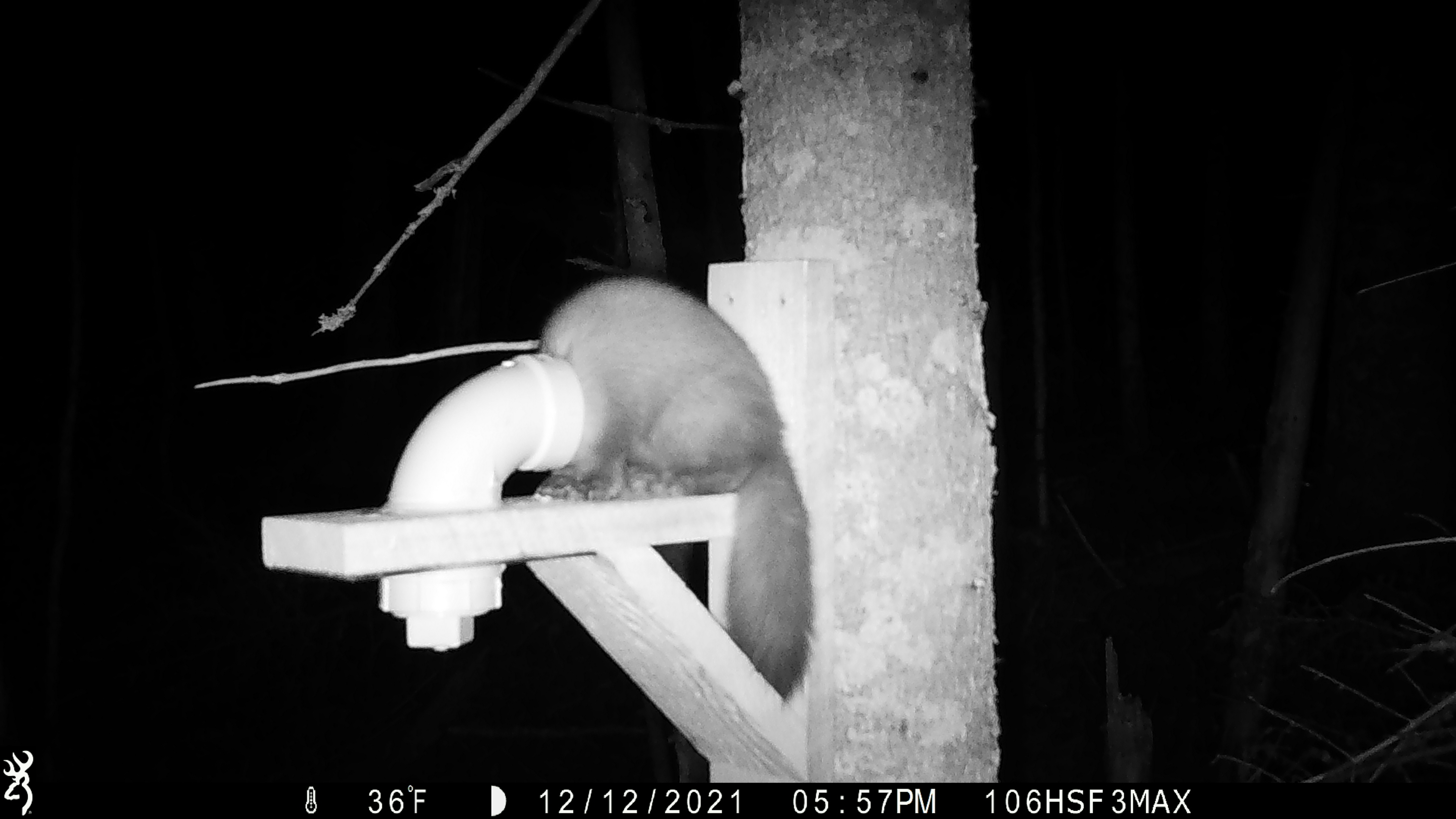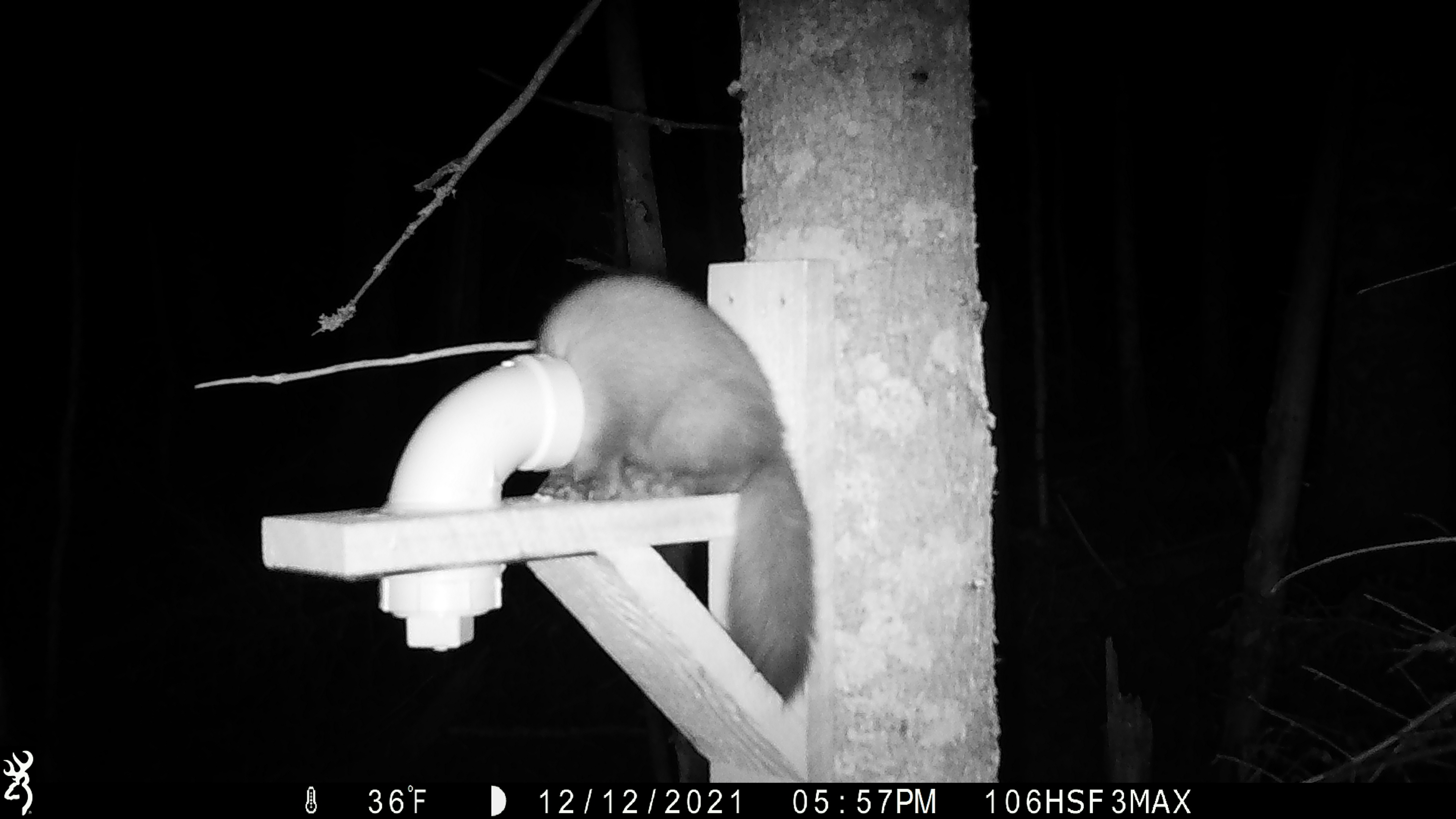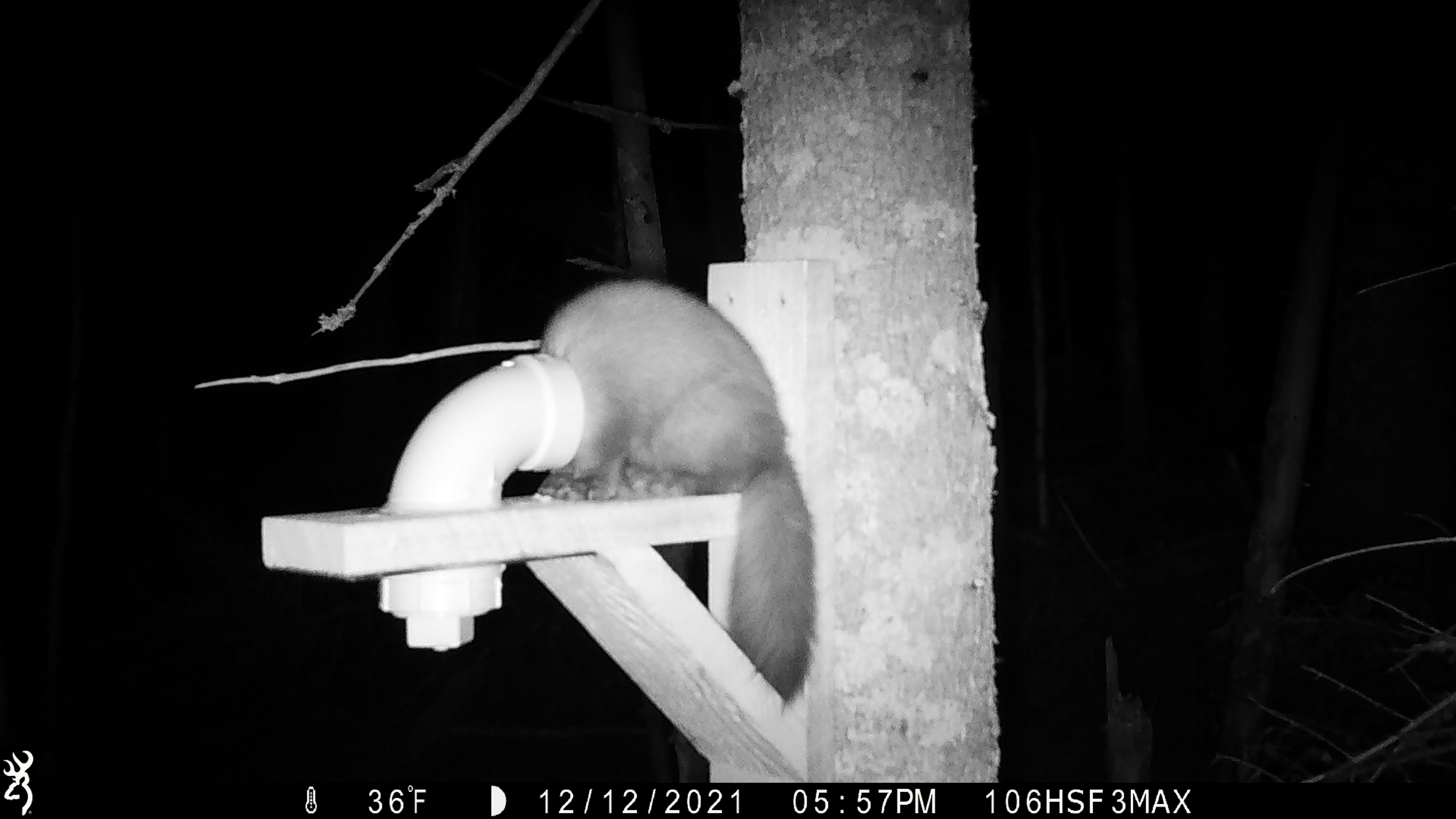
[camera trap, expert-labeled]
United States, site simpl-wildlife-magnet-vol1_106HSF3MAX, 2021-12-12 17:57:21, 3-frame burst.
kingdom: Animalia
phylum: Chordata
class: Mammalia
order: Carnivora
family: Mustelidae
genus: Martes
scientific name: Martes americana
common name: american marten